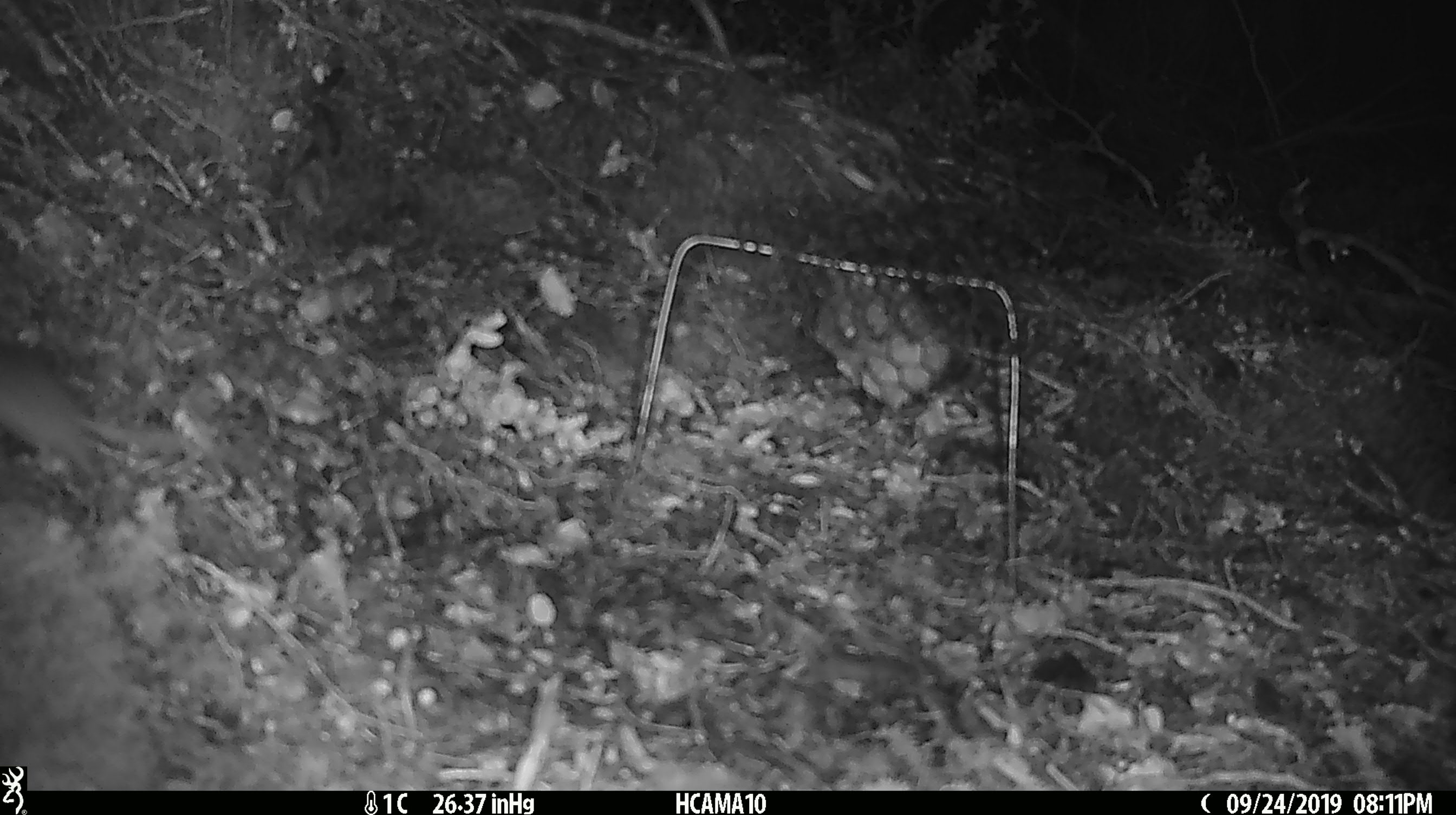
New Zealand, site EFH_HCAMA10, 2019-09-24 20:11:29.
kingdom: Animalia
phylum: Chordata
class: Mammalia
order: Rodentia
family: Muridae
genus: Mus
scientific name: Mus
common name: mouse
Mouse (Mus).